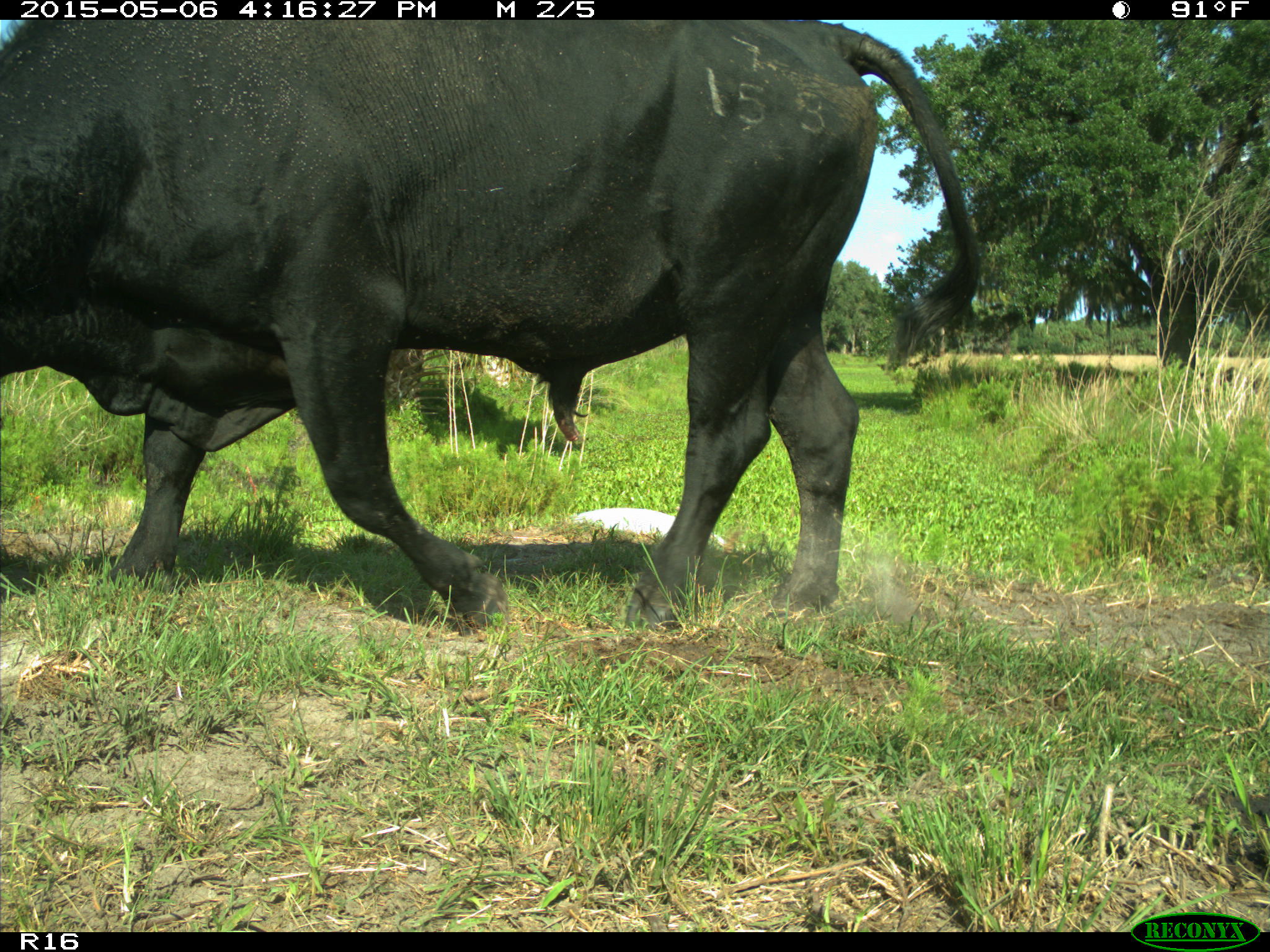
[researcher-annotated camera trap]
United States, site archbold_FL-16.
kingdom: Animalia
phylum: Chordata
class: Mammalia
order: Artiodactyla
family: Bovidae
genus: Bos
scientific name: Bos taurus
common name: domestic cow